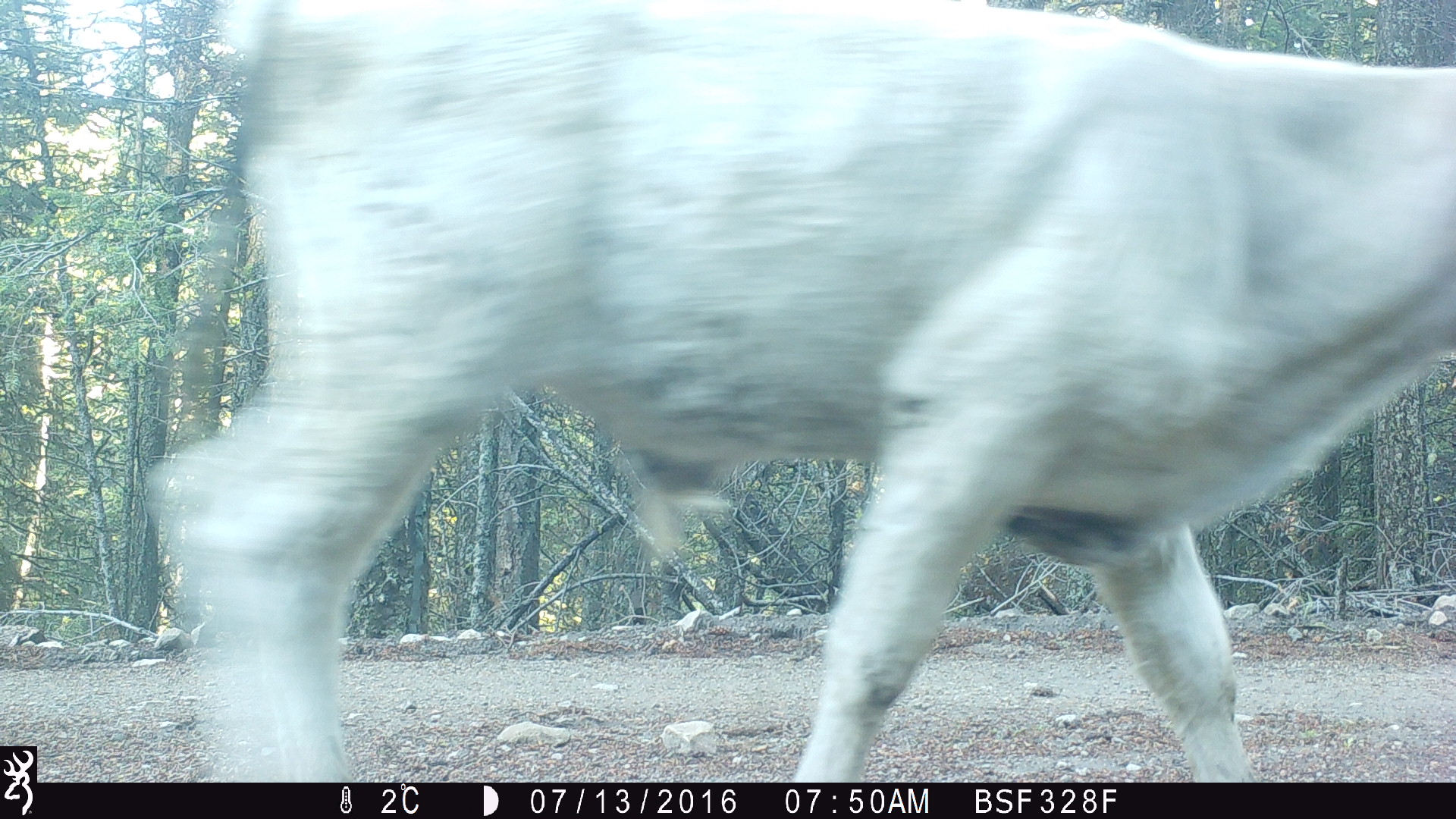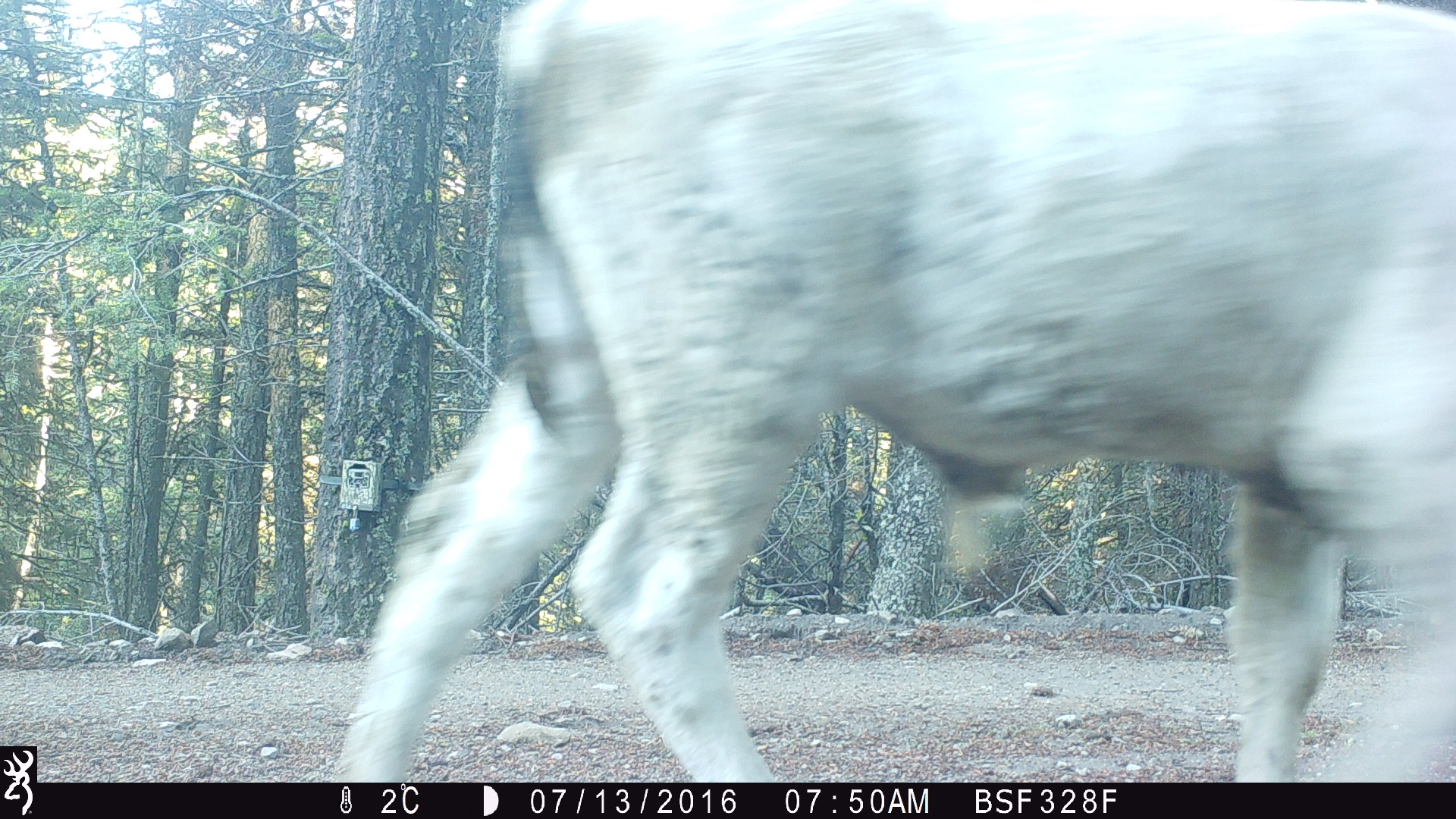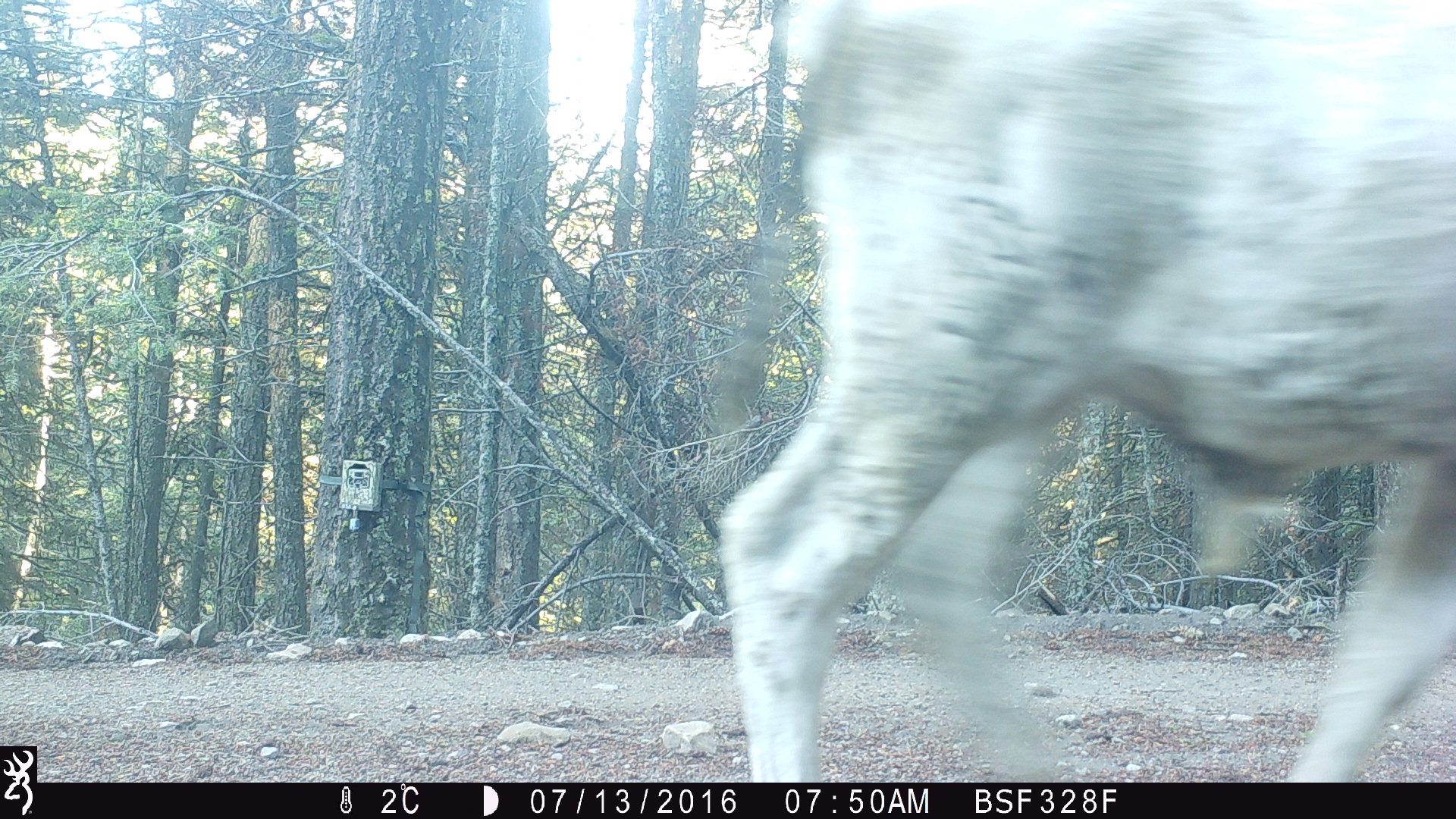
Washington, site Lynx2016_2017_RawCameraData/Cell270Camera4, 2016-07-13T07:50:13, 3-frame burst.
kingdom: Animalia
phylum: Chordata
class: Mammalia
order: Artiodactyla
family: Bovidae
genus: Bos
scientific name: Bos taurus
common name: domestic cattle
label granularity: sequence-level